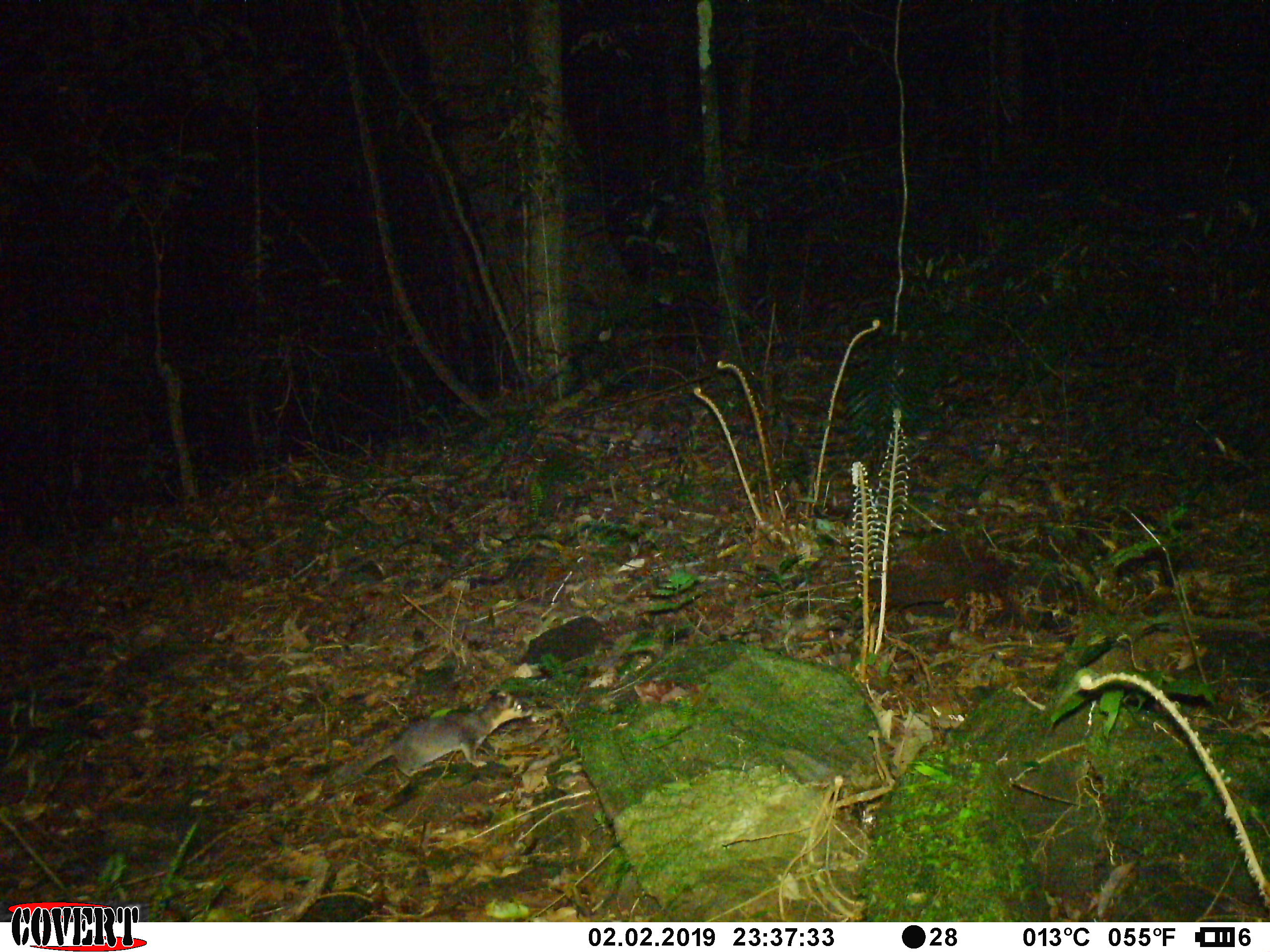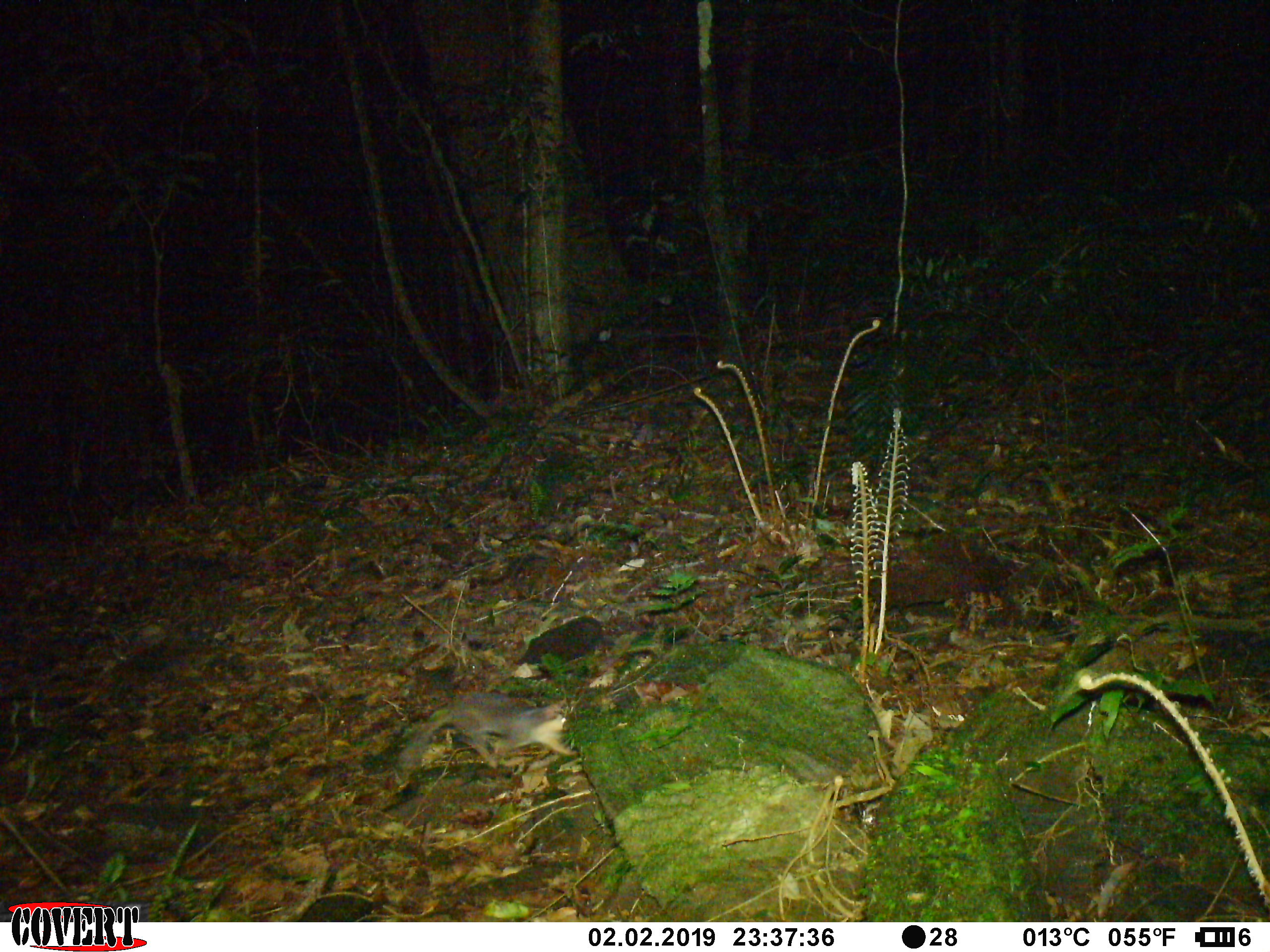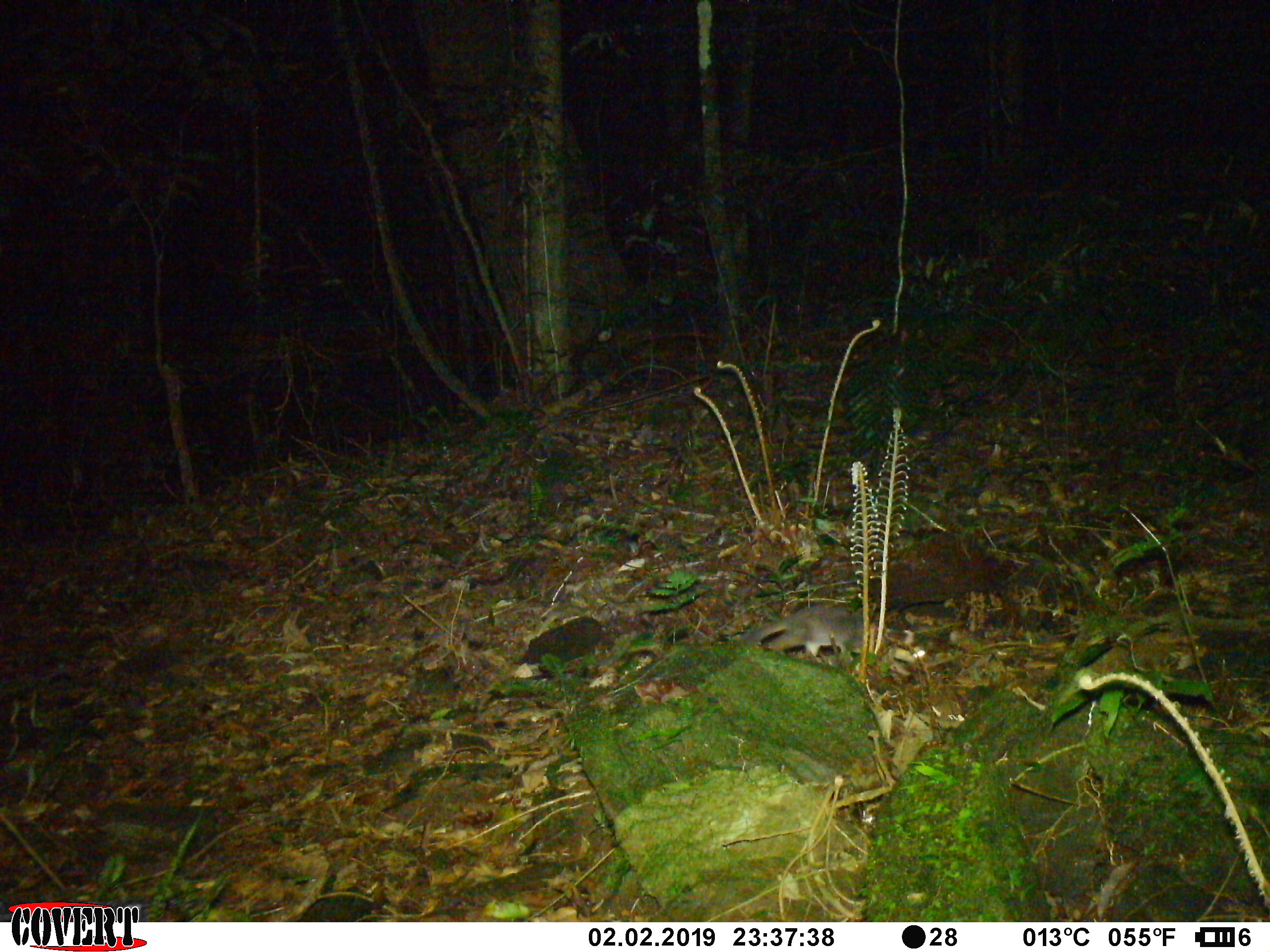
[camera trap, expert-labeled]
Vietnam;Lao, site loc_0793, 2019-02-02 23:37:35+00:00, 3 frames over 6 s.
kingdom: Animalia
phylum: Chordata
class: Mammalia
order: Carnivora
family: Mustelidae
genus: Melogale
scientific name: Melogale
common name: ferret badger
Ferret badger (Melogale). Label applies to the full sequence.